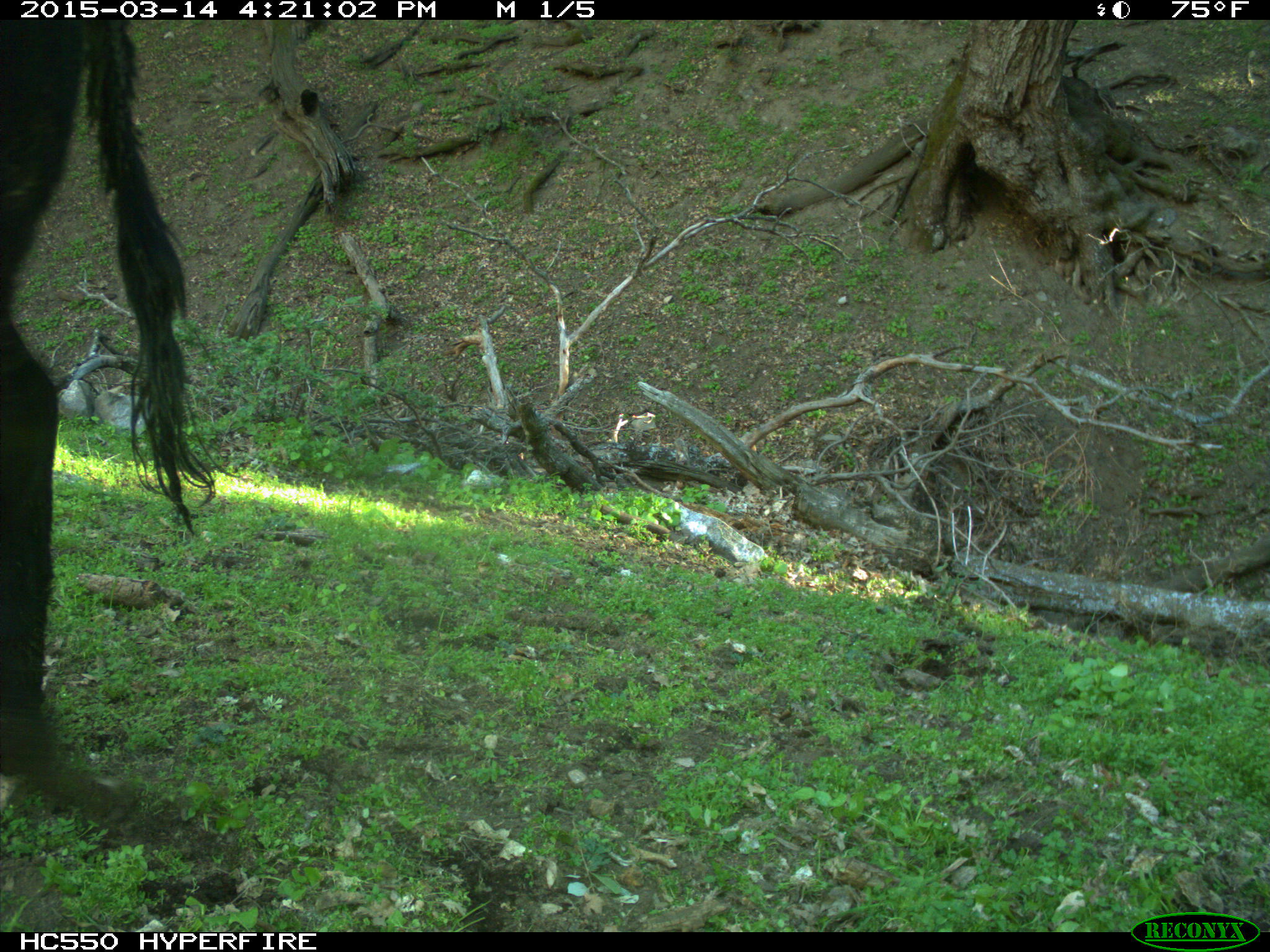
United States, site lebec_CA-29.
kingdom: Animalia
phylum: Chordata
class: Mammalia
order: Artiodactyla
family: Bovidae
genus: Bos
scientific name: Bos taurus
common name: domestic cow